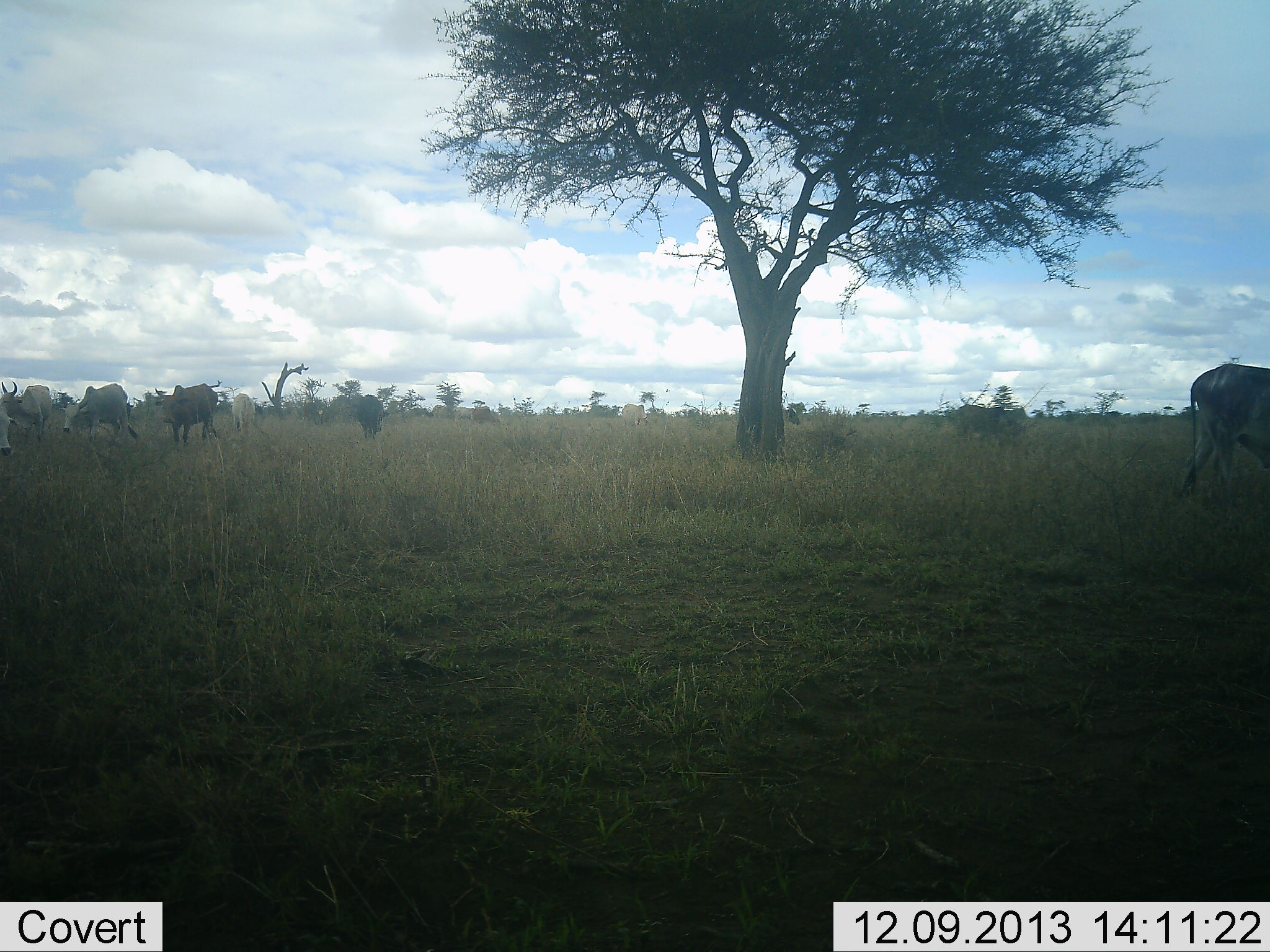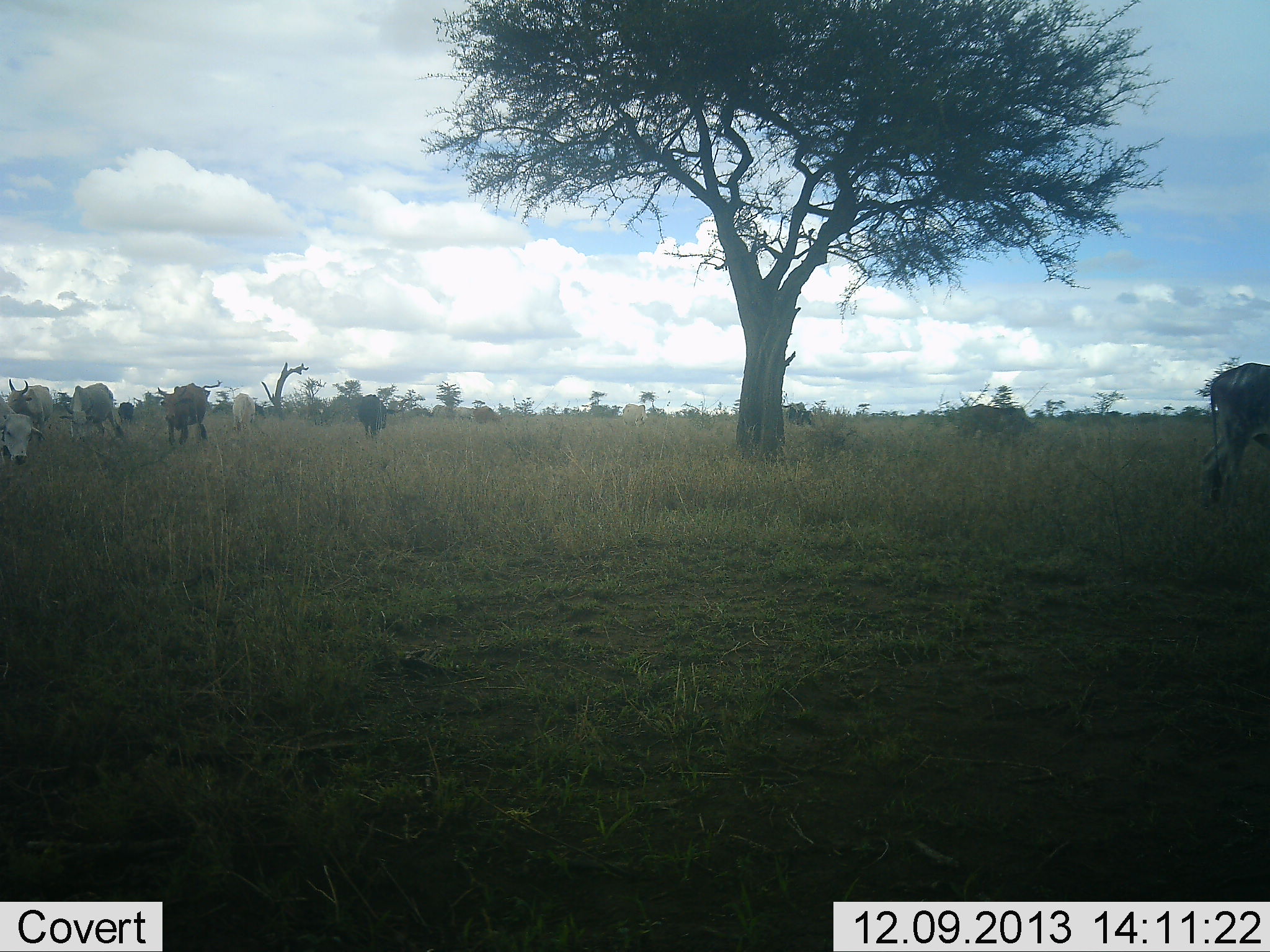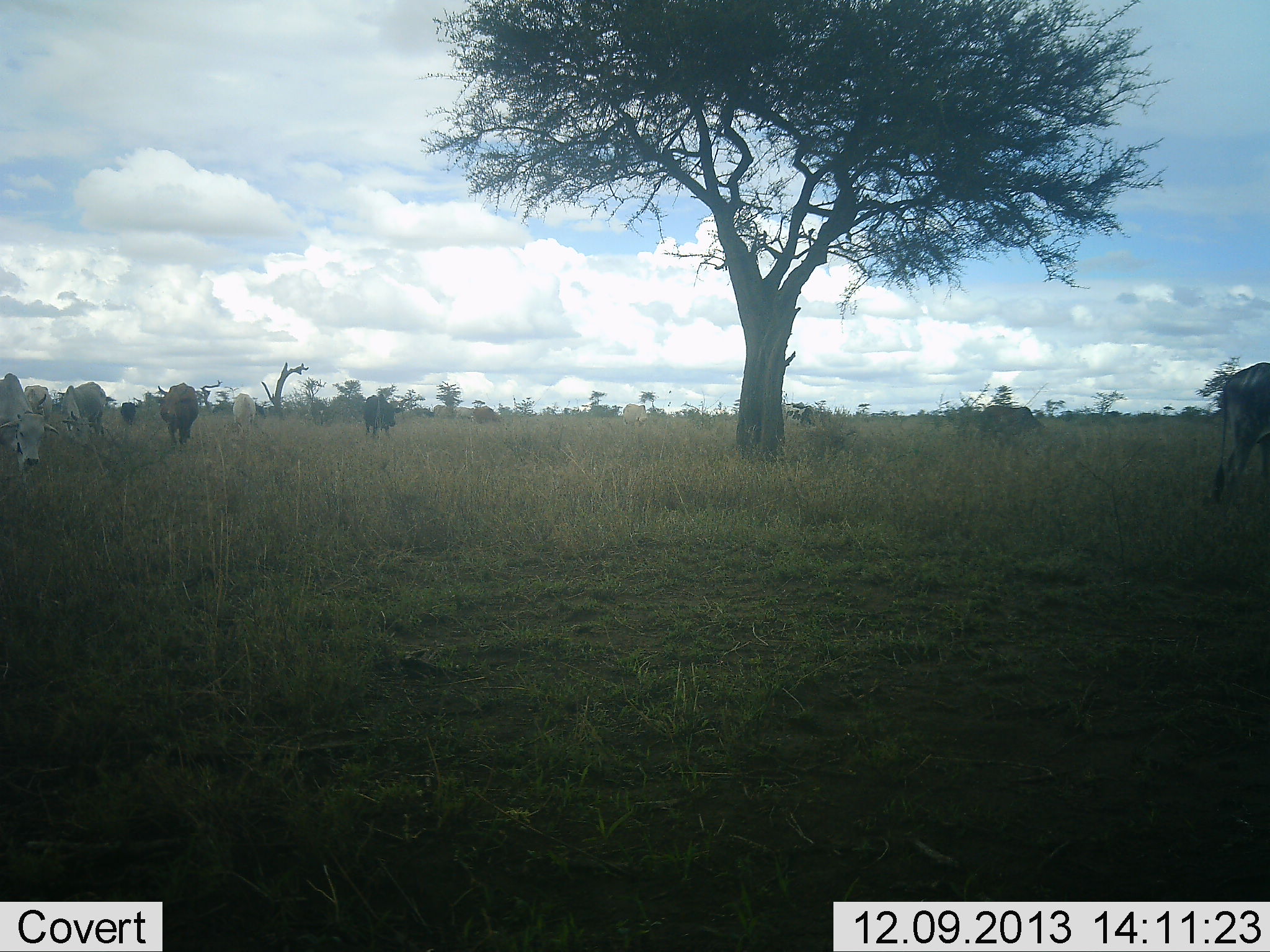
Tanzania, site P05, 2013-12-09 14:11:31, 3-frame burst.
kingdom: Animalia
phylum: Chordata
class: Mammalia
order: Artiodactyla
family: Bovidae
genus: Bos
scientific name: Bos taurus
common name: cattle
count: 11-50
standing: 30%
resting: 10%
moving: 40%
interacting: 0%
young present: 0%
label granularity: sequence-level